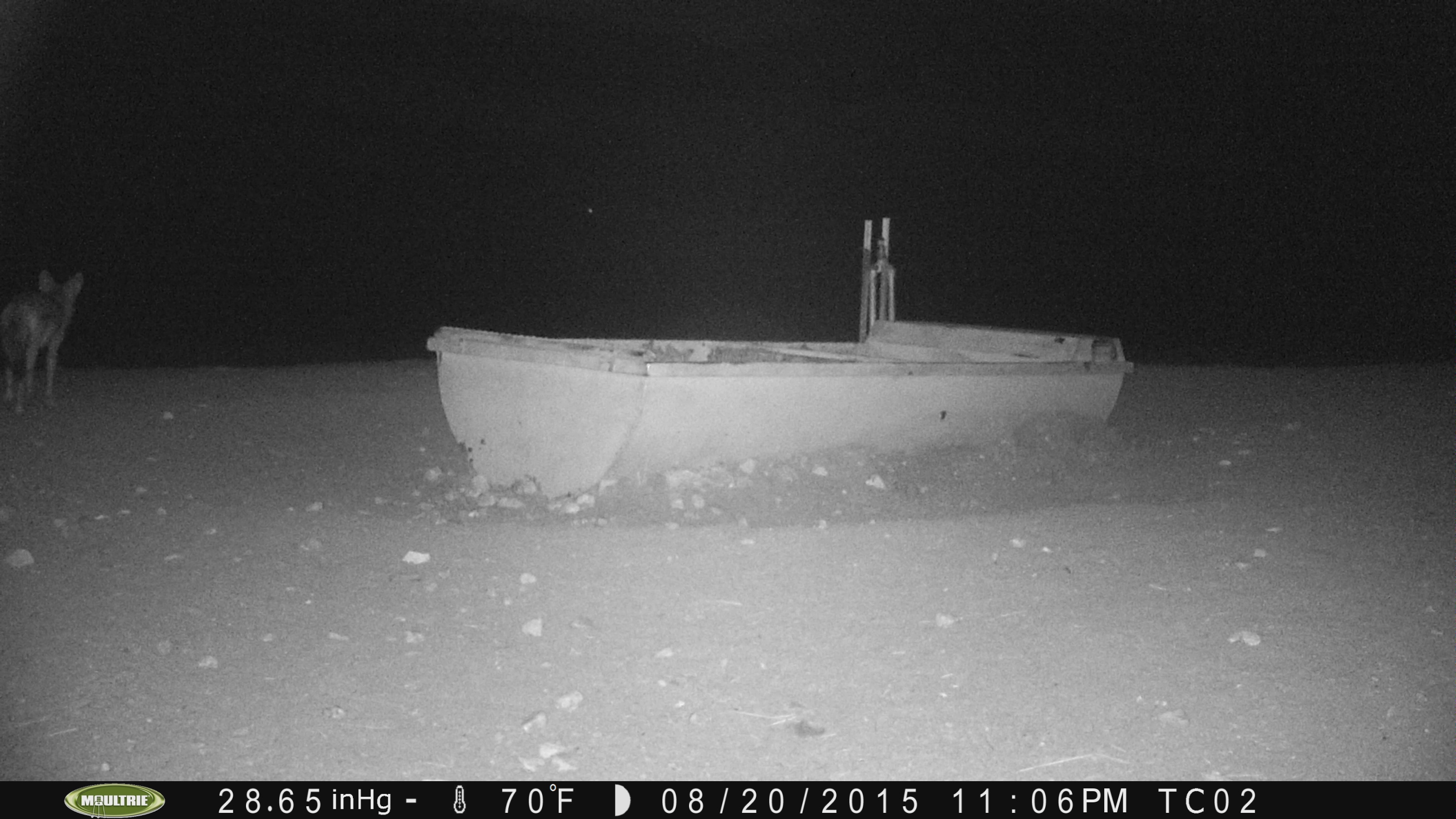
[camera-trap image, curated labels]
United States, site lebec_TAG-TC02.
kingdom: Animalia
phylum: Chordata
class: Mammalia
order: Carnivora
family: Canidae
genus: Canis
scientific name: Canis latrans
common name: coyote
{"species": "Canis latrans (coyote)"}